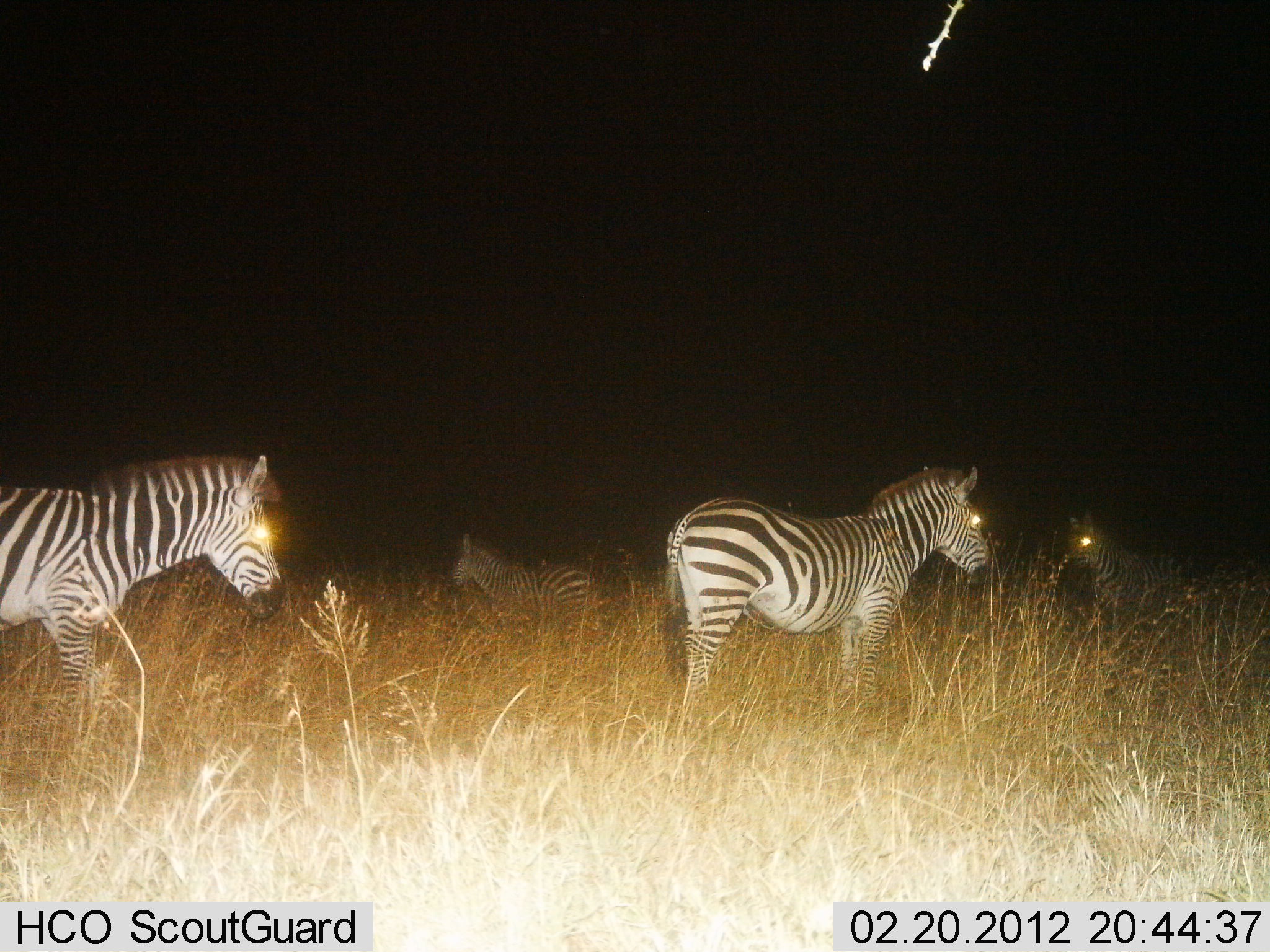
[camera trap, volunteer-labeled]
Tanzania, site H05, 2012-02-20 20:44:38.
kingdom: Animalia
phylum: Chordata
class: Mammalia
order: Perissodactyla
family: Equidae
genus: Equus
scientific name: Equus quagga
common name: plains zebra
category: zebra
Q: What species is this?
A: Zebra (plains zebra) (Equus quagga).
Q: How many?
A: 4.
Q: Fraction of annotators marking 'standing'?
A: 92%.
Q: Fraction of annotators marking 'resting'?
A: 0%.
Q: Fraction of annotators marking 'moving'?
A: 23%.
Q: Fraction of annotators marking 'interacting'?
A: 0%.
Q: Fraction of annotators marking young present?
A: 8%.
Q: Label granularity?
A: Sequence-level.